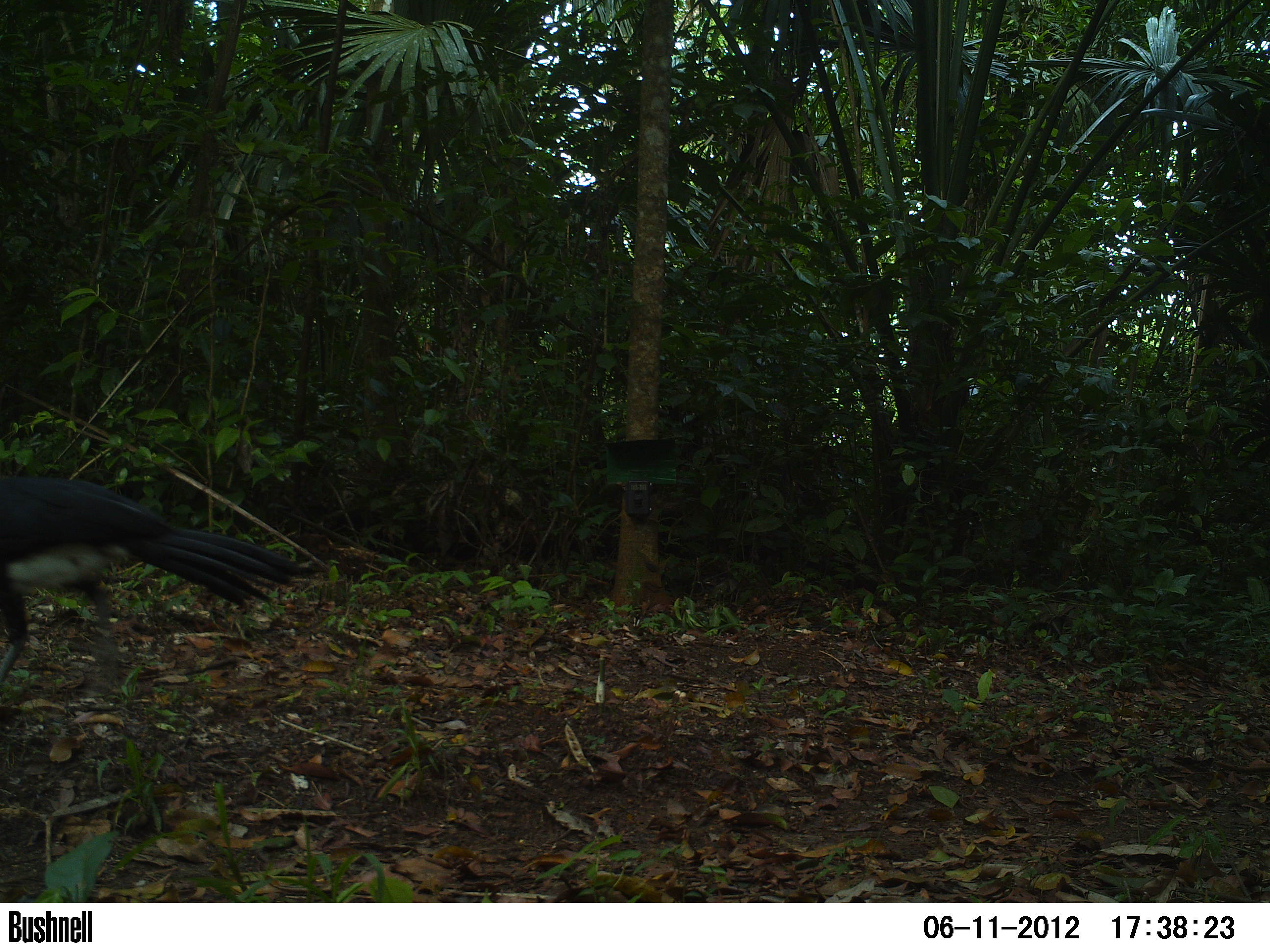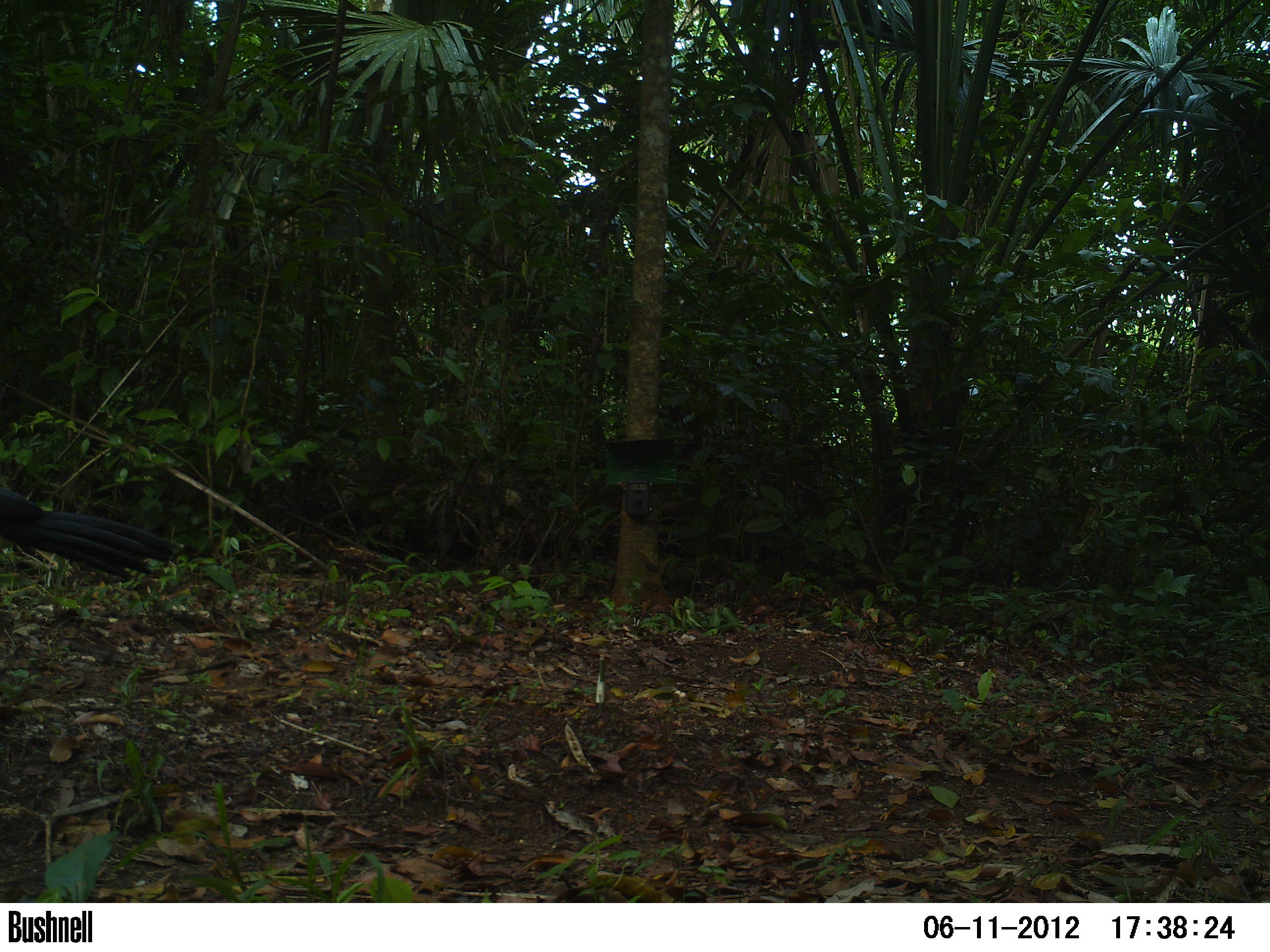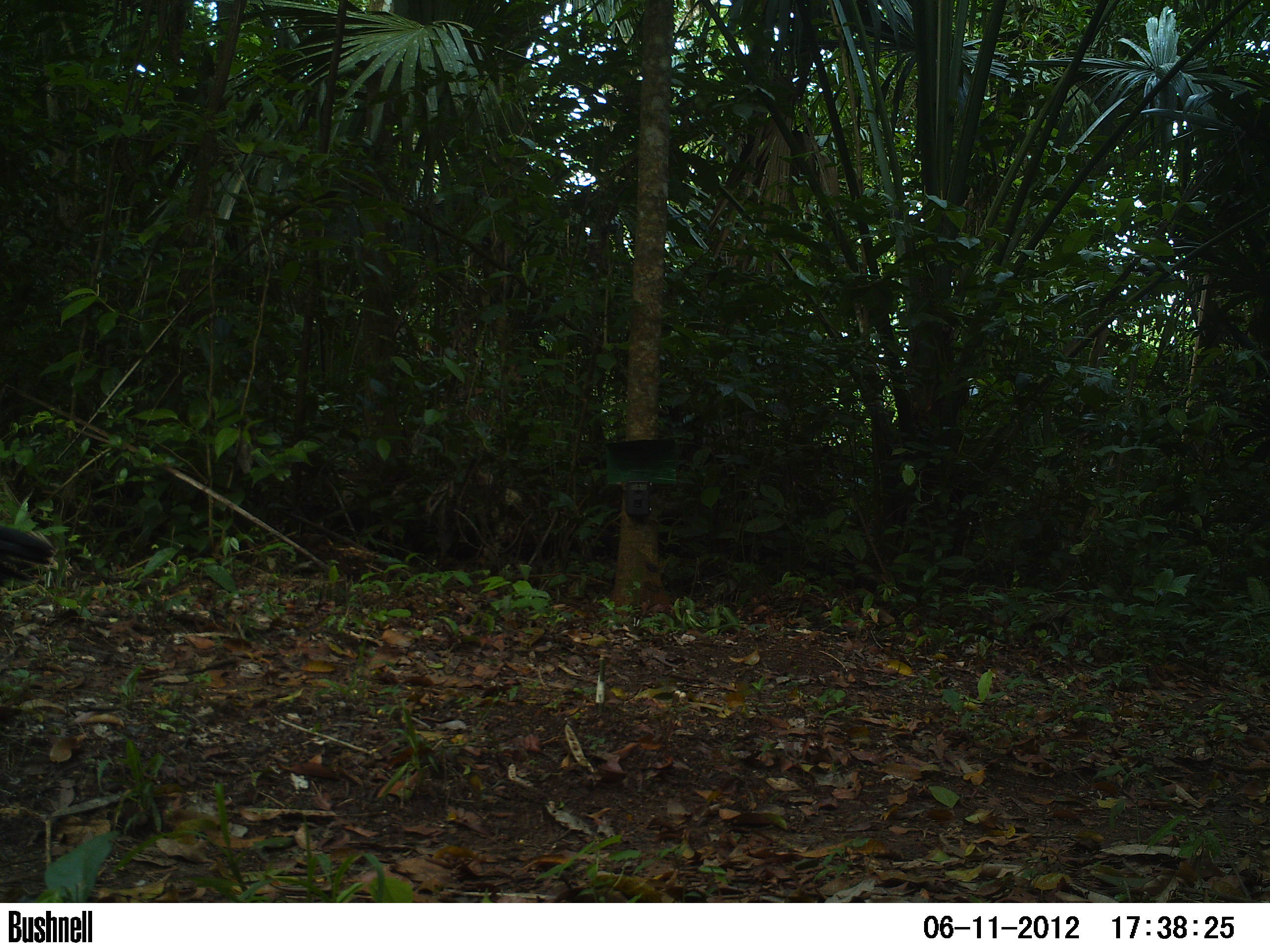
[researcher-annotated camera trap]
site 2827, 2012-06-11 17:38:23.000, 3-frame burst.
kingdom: Animalia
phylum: Chordata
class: Aves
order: Galliformes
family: Cracidae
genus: Crax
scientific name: Crax rubra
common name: great curassow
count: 1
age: adult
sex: male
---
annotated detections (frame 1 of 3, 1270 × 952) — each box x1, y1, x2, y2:
crax rubra: 0, 476, 305, 688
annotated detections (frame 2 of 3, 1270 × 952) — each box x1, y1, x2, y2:
crax rubra: 0, 487, 182, 579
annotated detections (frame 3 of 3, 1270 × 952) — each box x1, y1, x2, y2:
crax rubra: 0, 525, 54, 587